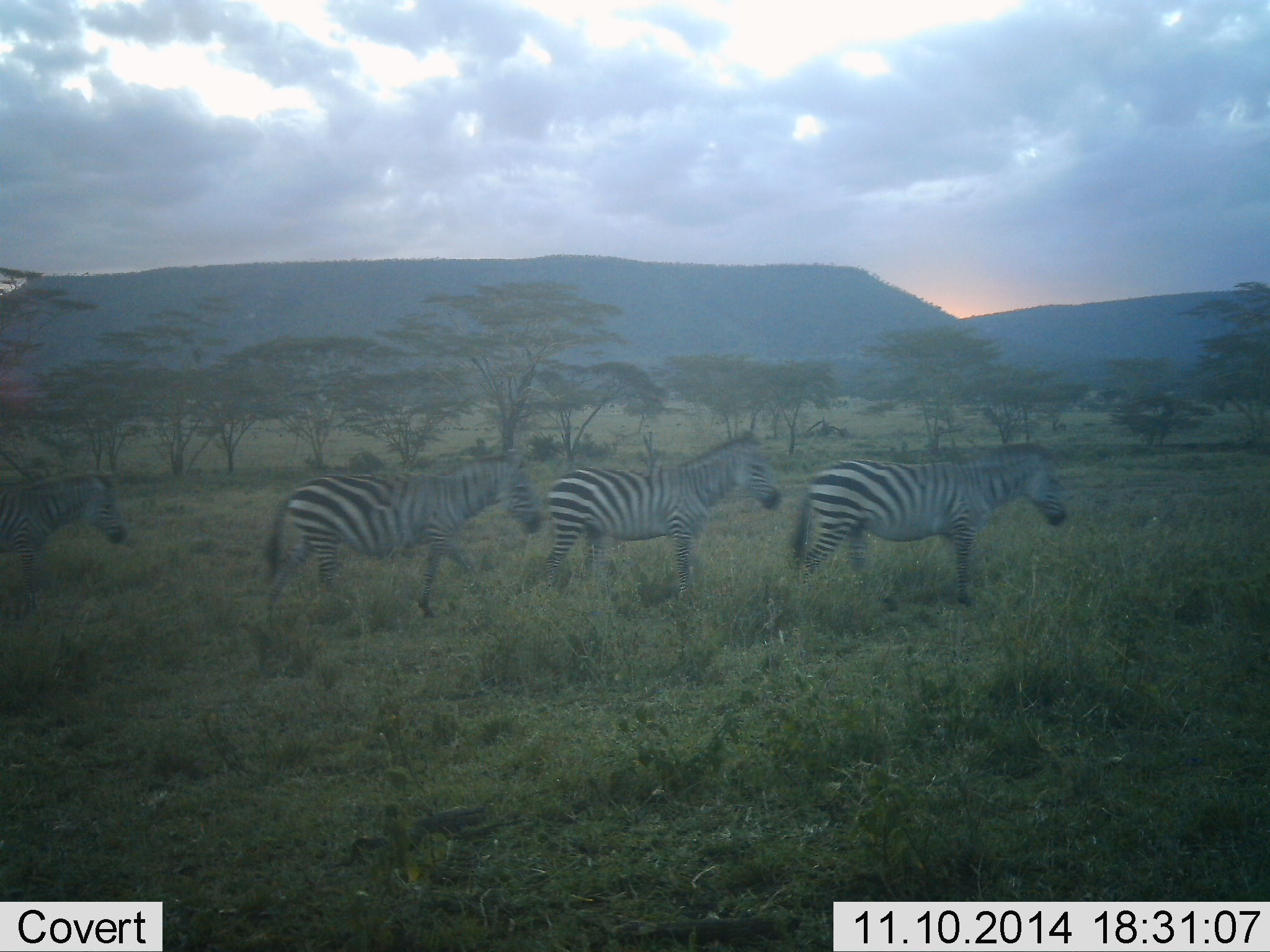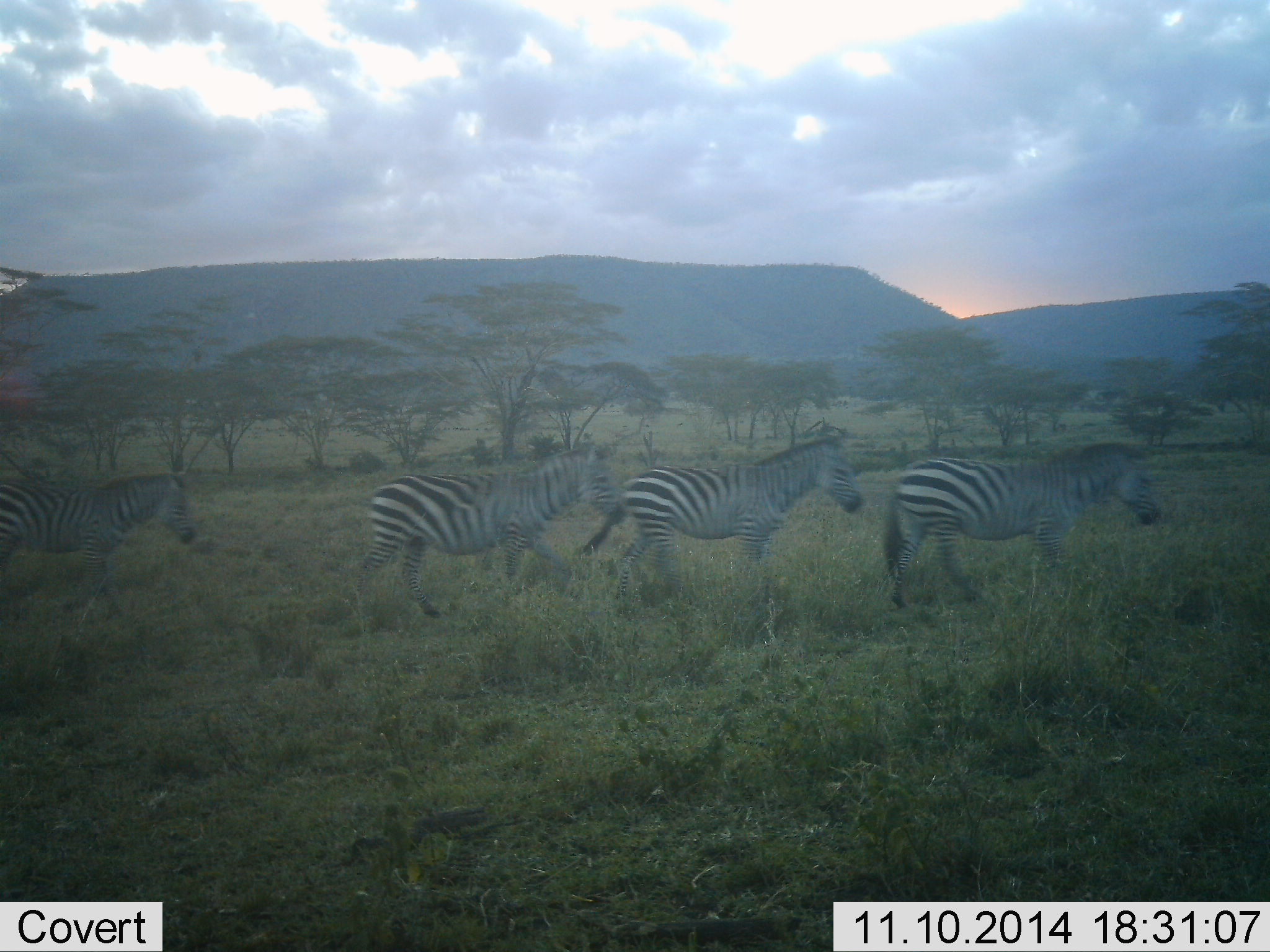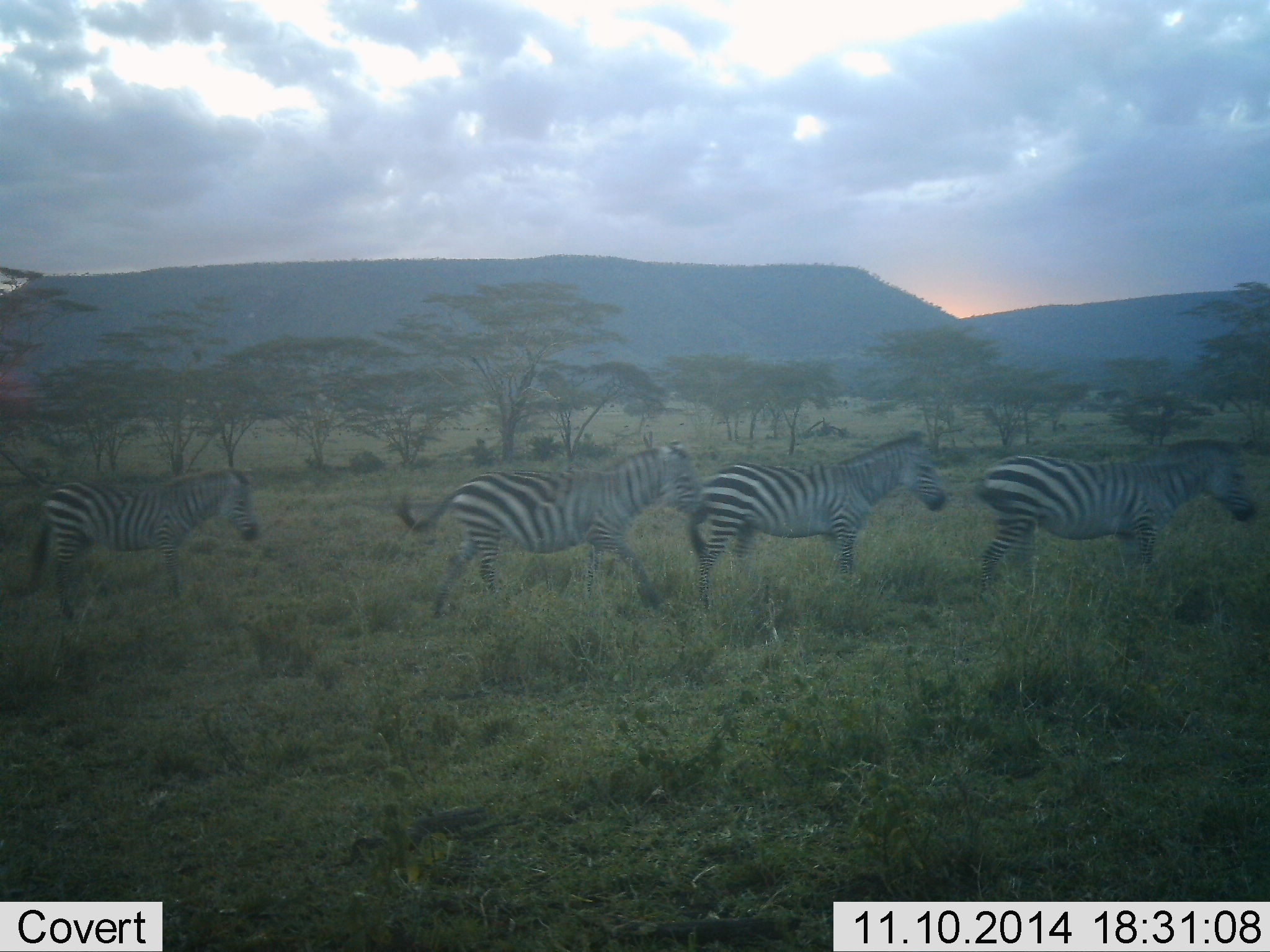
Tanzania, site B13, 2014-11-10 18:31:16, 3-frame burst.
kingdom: Animalia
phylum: Chordata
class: Mammalia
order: Perissodactyla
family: Equidae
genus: Equus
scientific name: Equus quagga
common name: plains zebra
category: zebra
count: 4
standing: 0%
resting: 0%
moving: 100%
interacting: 0%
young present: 0%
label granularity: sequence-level